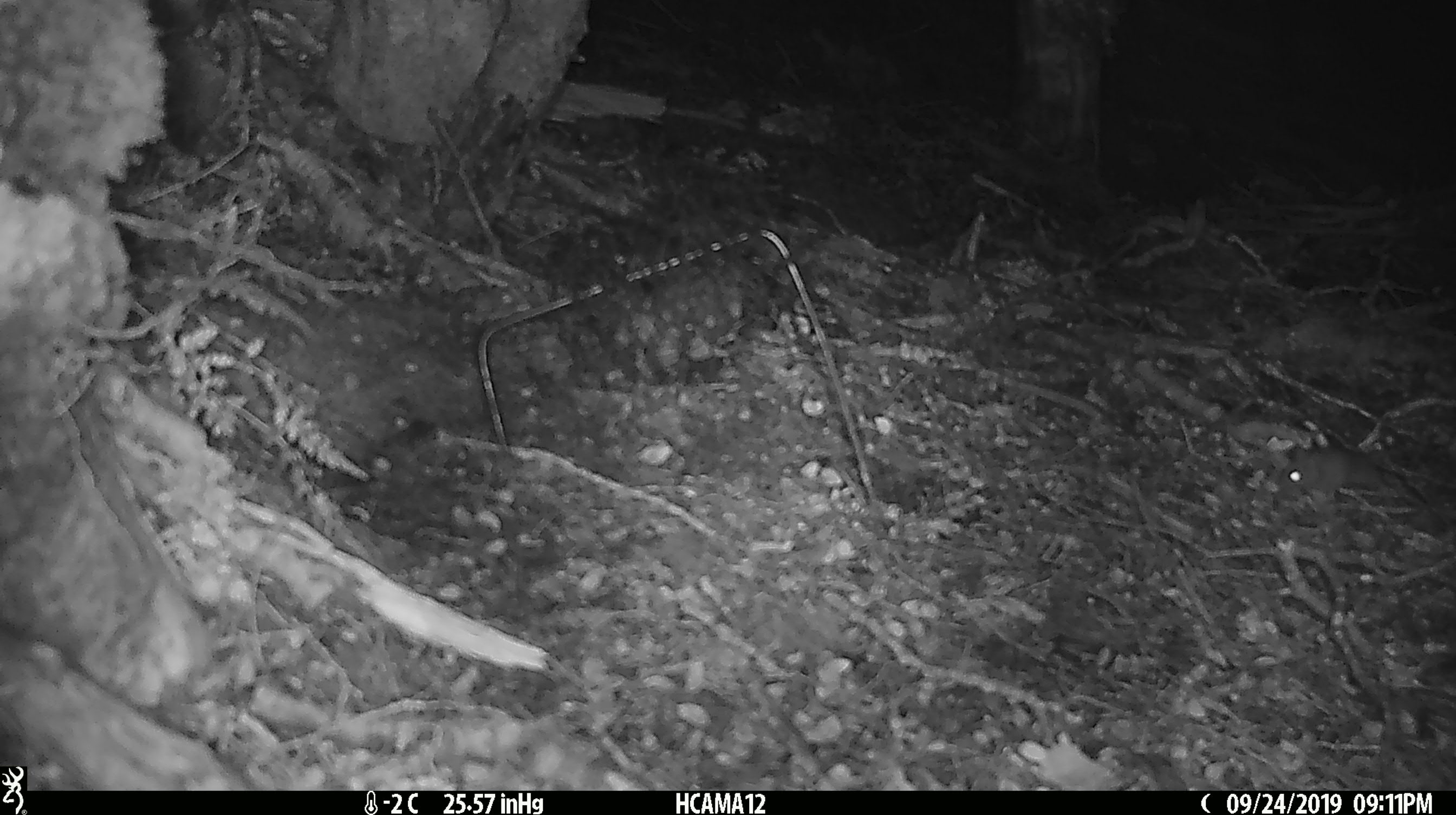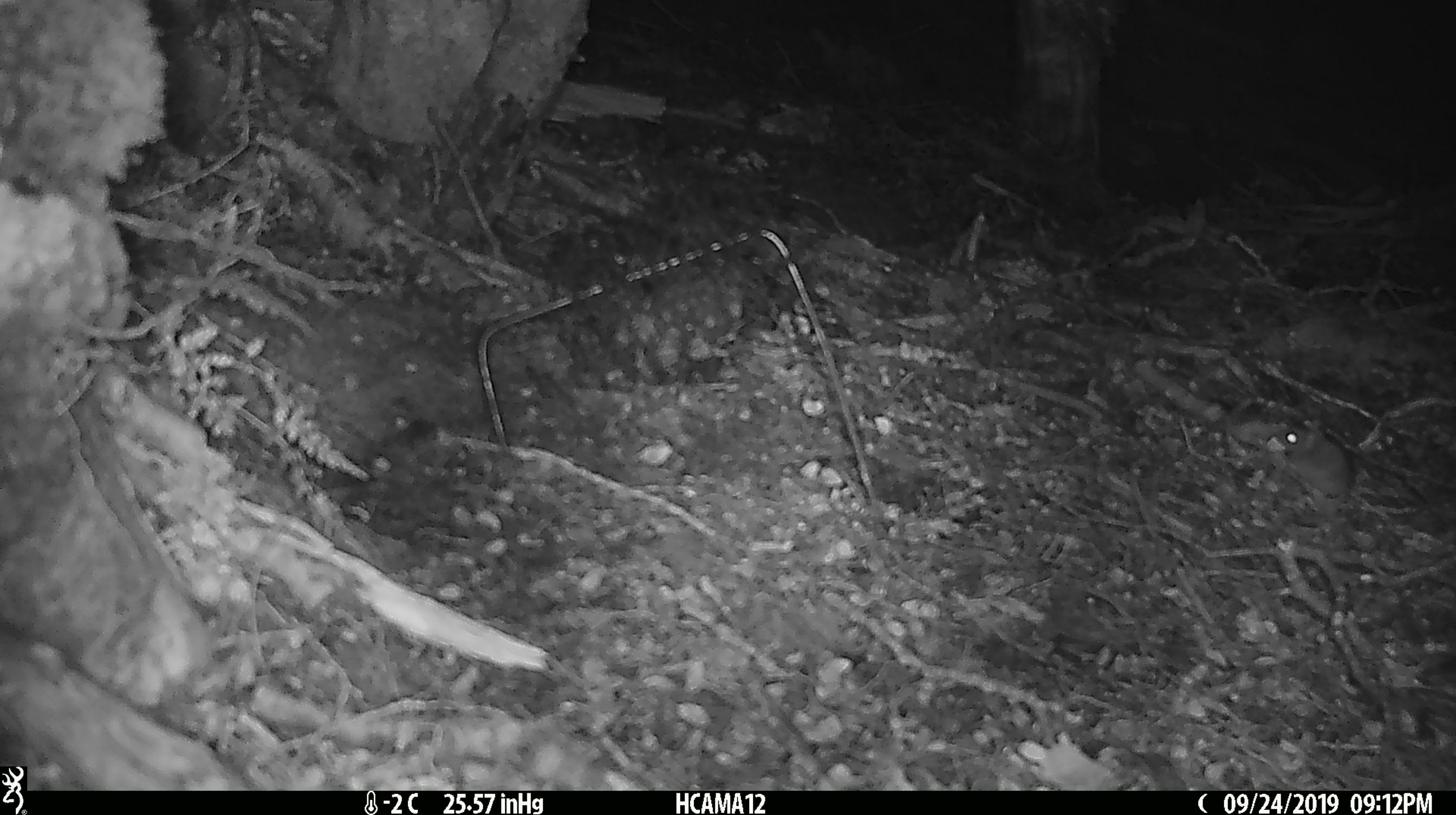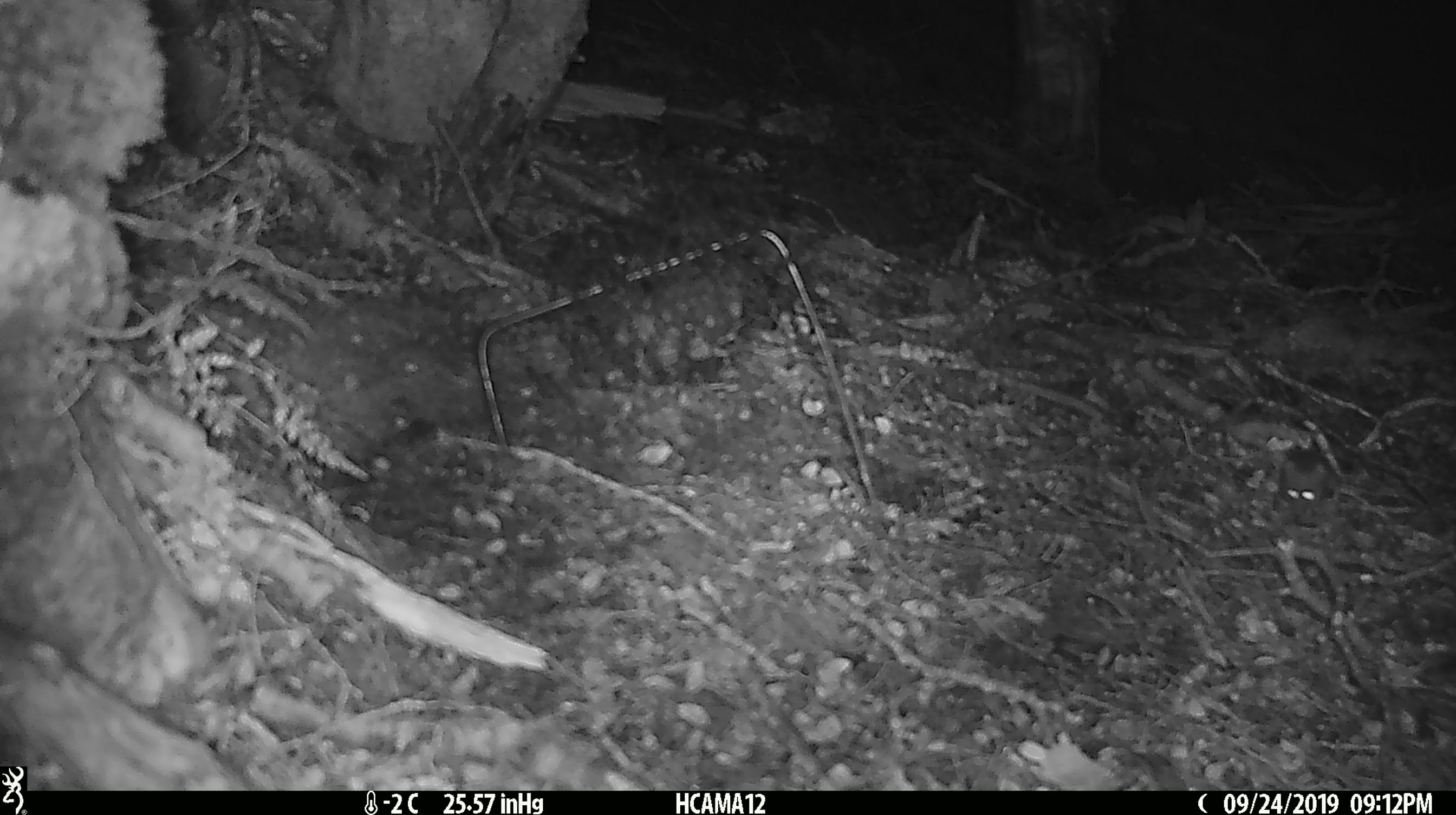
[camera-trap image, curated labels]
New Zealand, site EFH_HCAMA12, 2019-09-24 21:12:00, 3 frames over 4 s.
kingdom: Animalia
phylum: Chordata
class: Mammalia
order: Rodentia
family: Muridae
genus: Mus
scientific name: Mus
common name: mouse